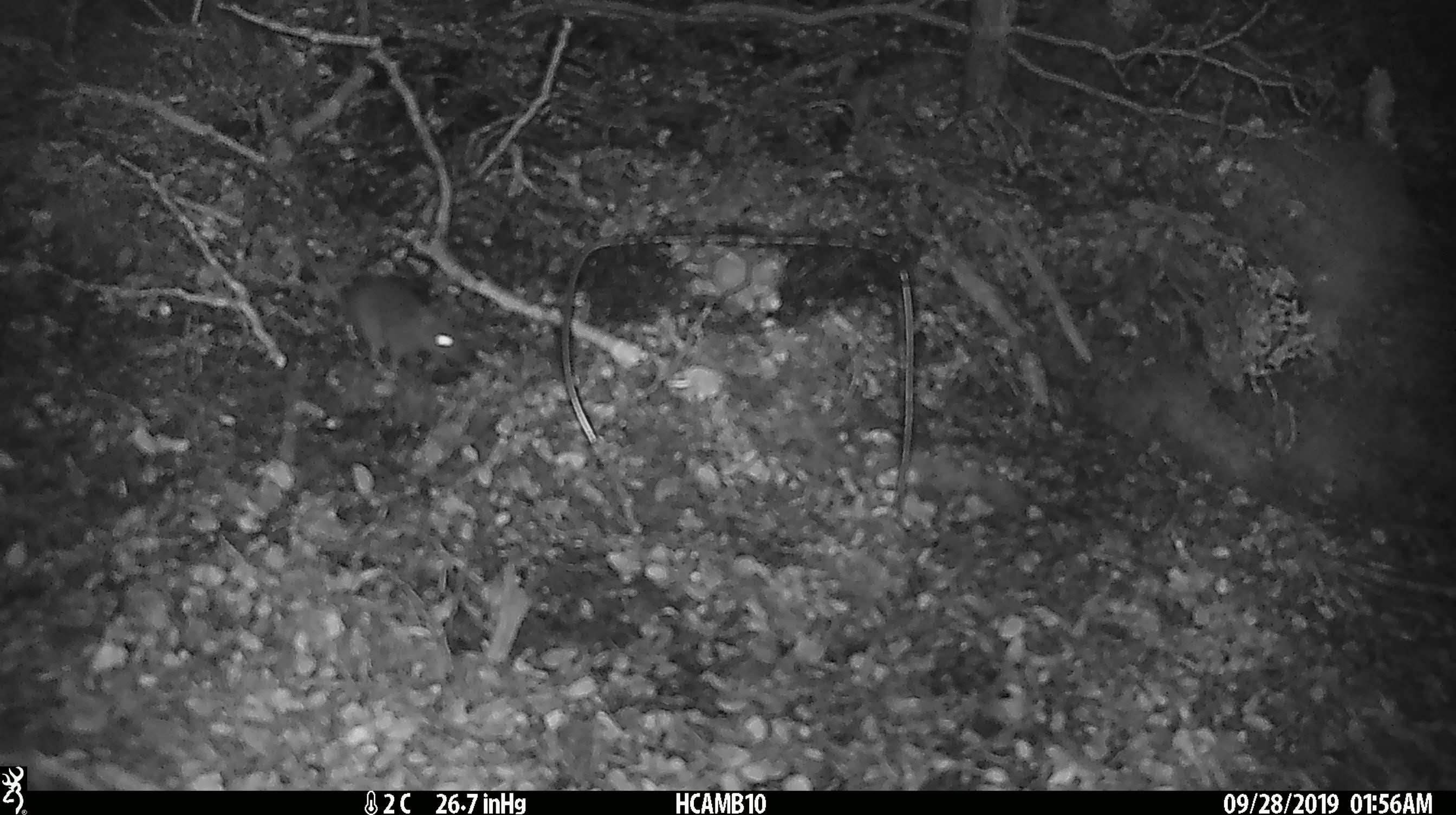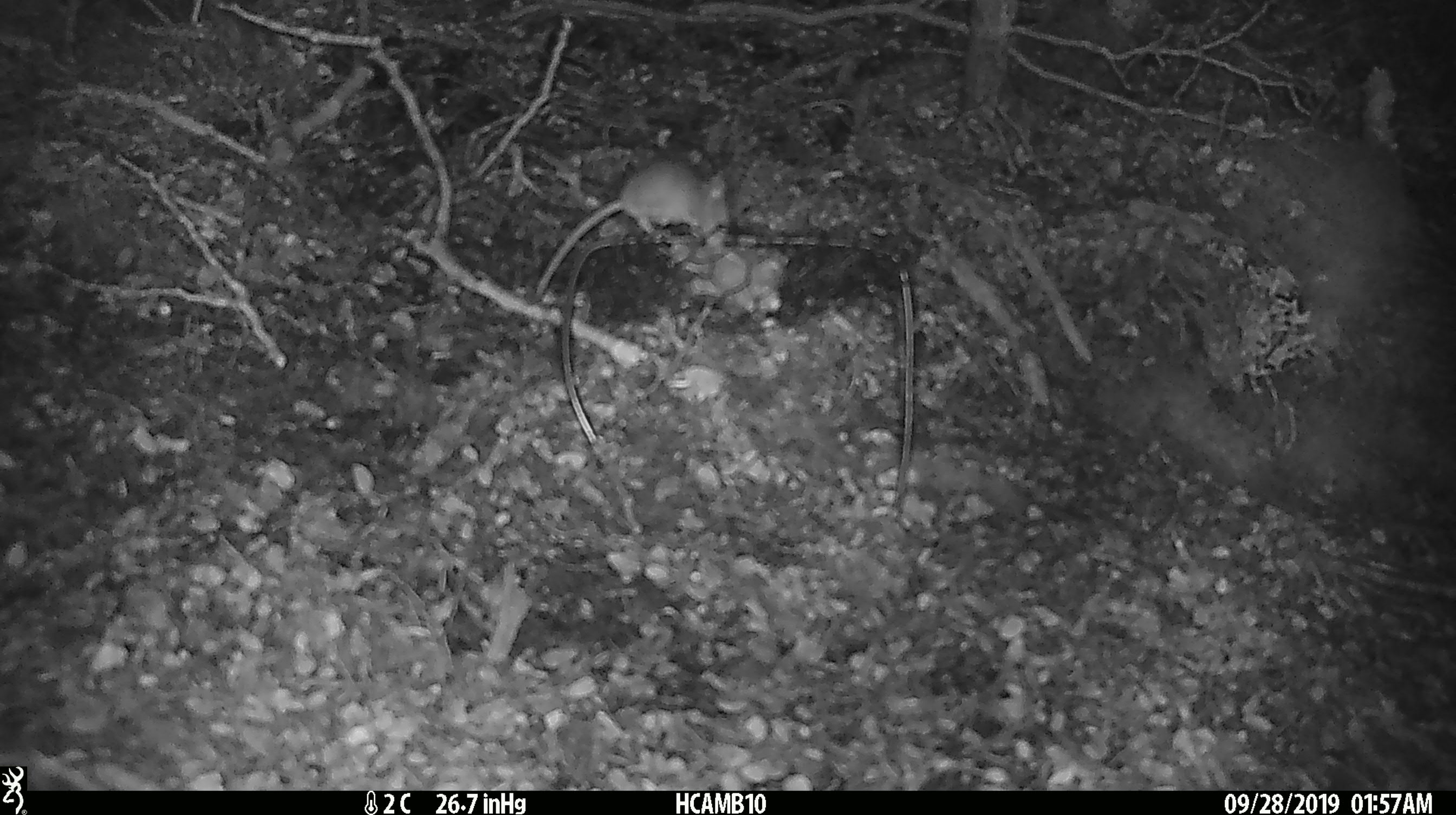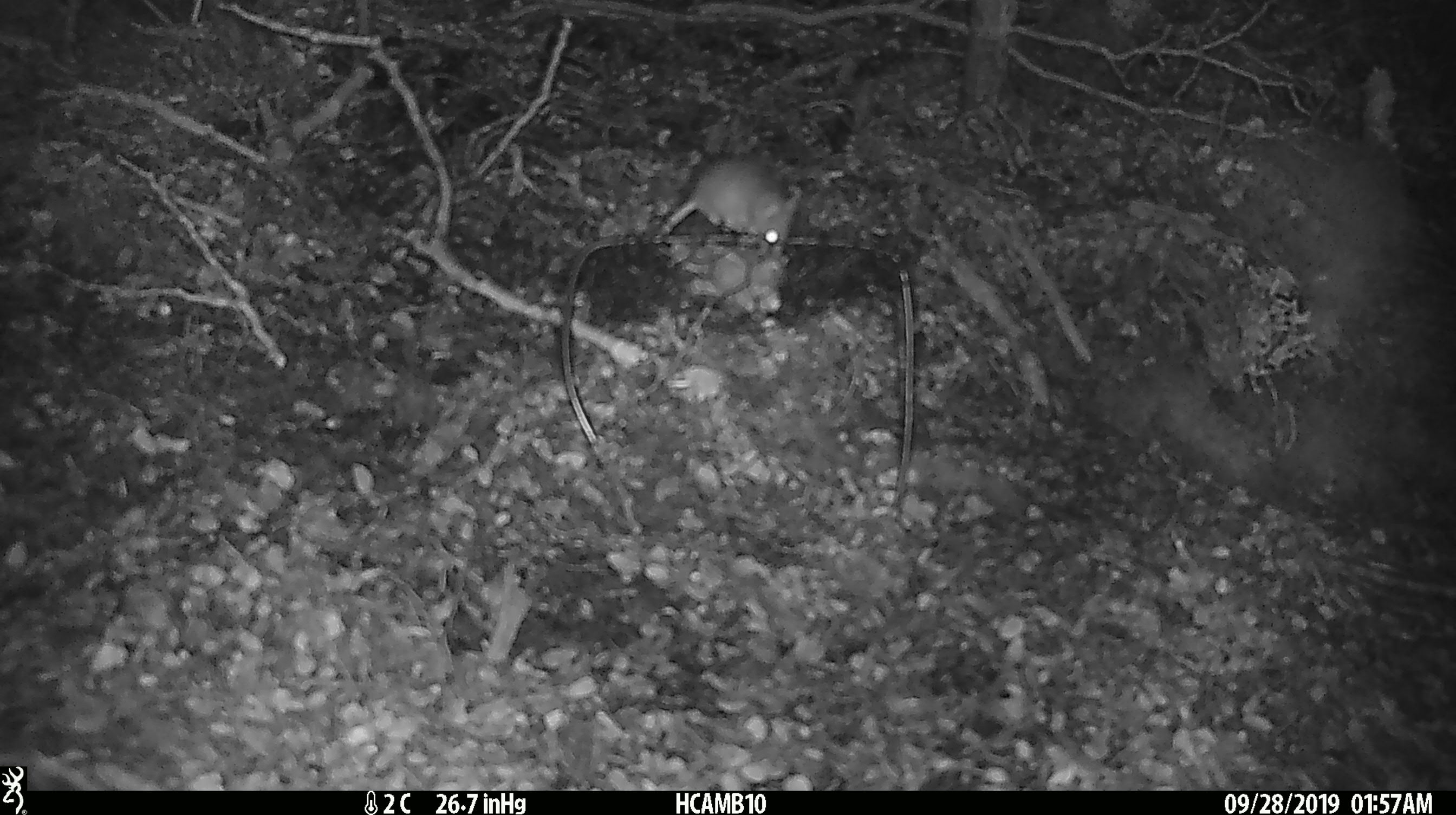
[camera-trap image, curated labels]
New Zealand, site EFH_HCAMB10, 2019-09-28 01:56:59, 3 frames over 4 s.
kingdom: Animalia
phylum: Chordata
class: Mammalia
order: Rodentia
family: Muridae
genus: Mus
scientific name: Mus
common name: mouse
Mouse (Mus).